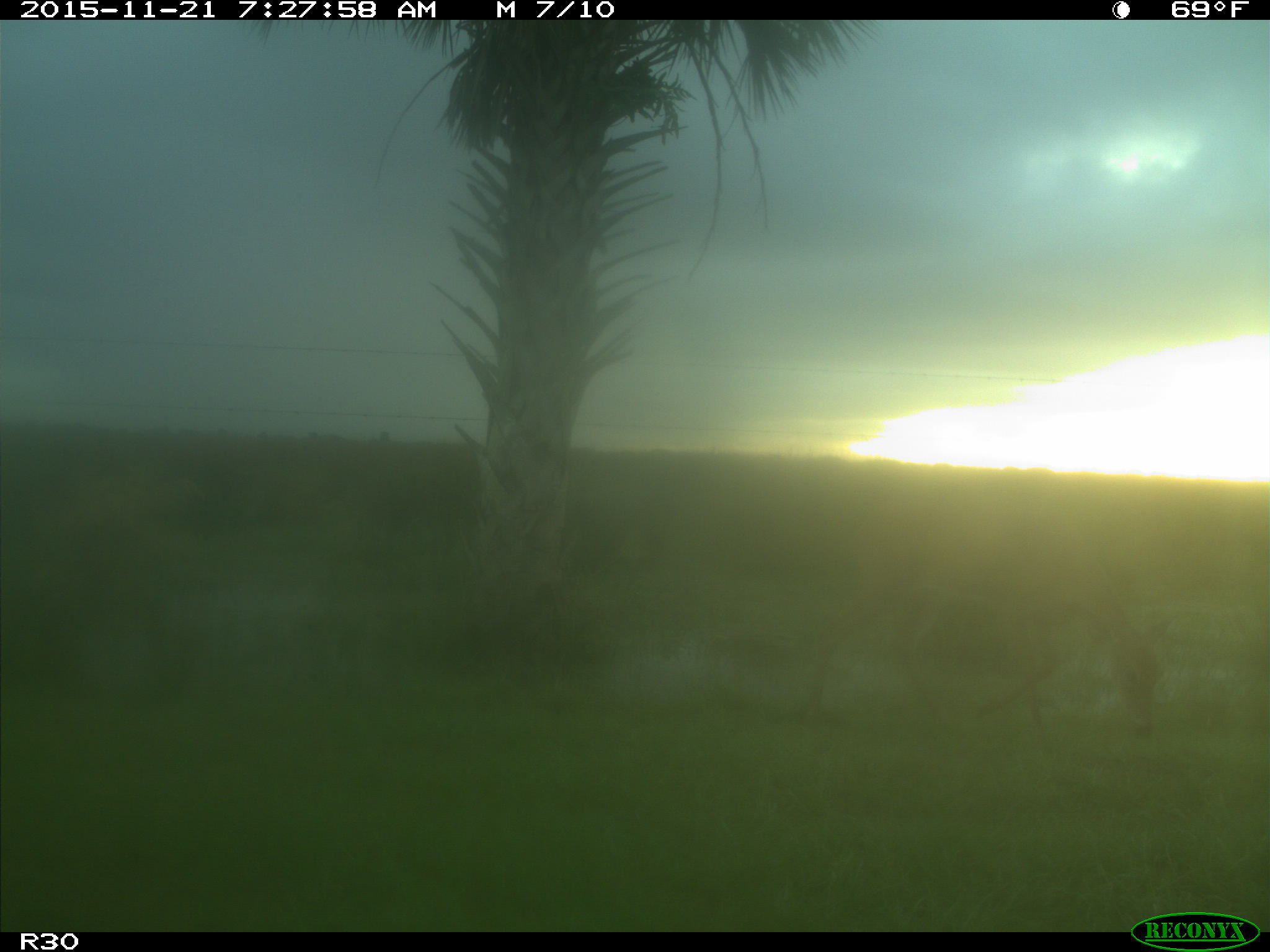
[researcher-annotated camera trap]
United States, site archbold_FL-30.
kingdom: Animalia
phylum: Chordata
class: Mammalia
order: Artiodactyla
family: Cervidae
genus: Odocoileus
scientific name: Odocoileus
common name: deer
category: unidentified deer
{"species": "unidentified deer (deer) (Odocoileus)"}